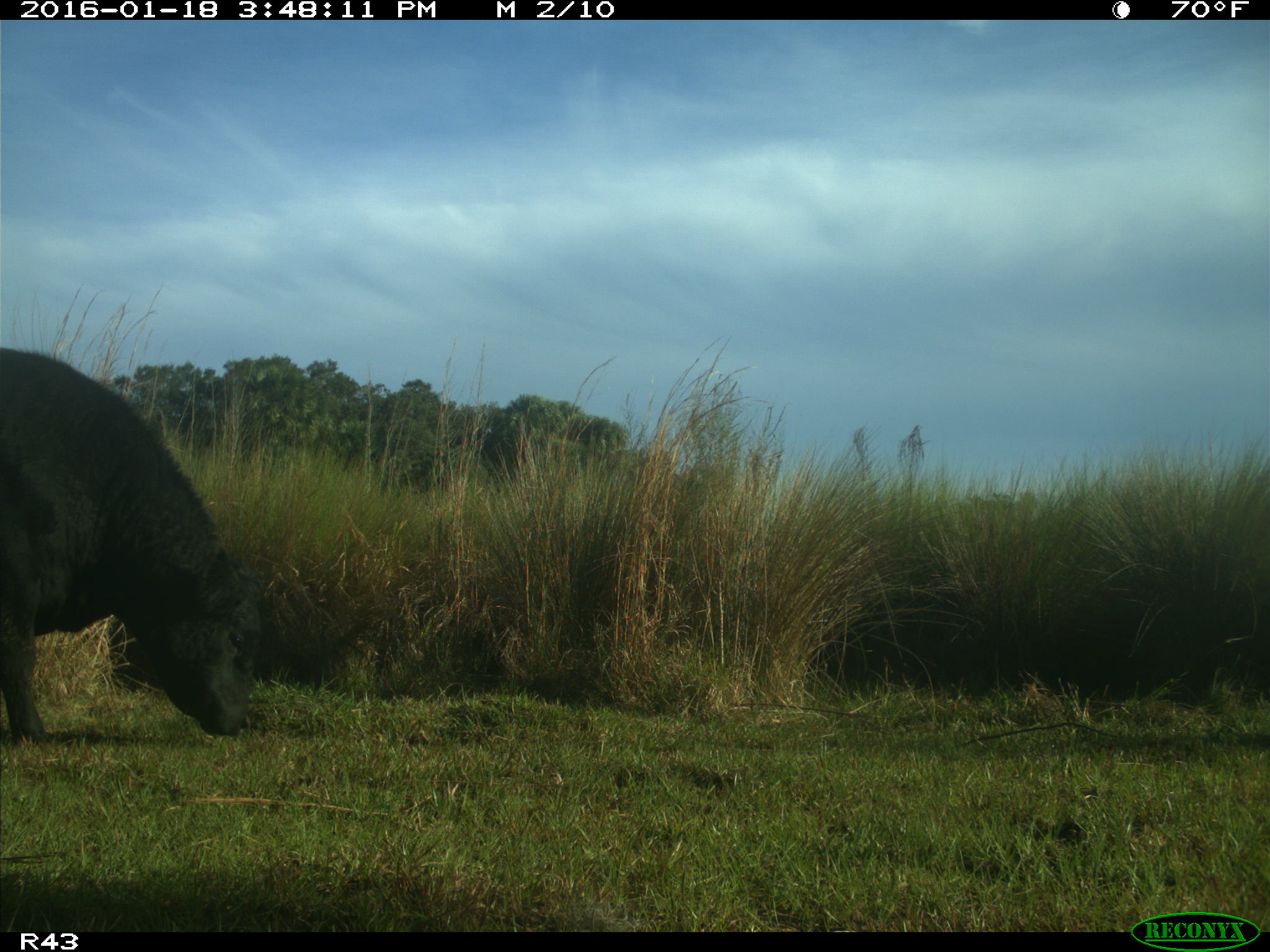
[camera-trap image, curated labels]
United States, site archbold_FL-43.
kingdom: Animalia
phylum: Chordata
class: Mammalia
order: Artiodactyla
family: Bovidae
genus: Bos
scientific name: Bos taurus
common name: domestic cow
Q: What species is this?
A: Bos taurus (domestic cow).